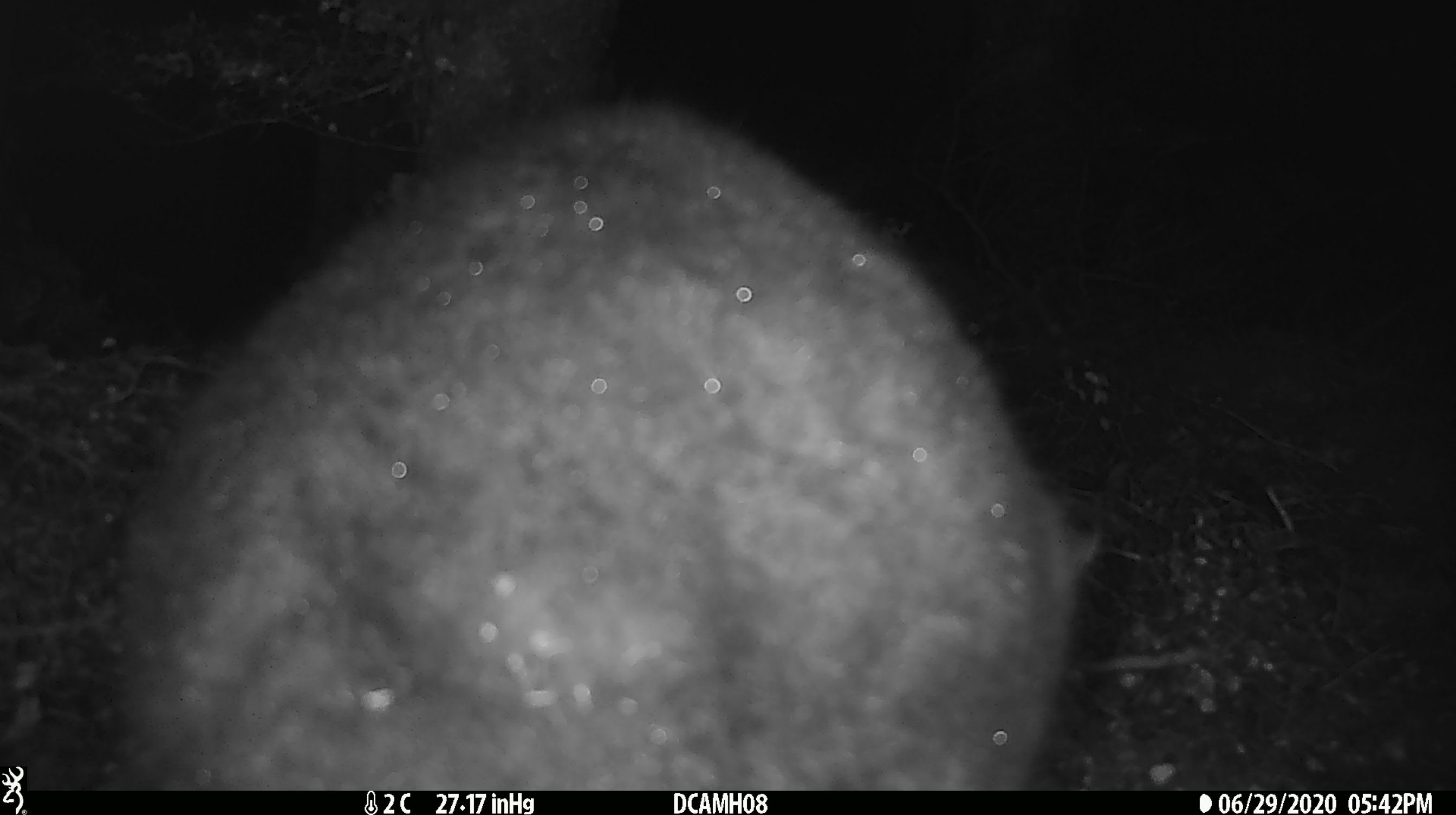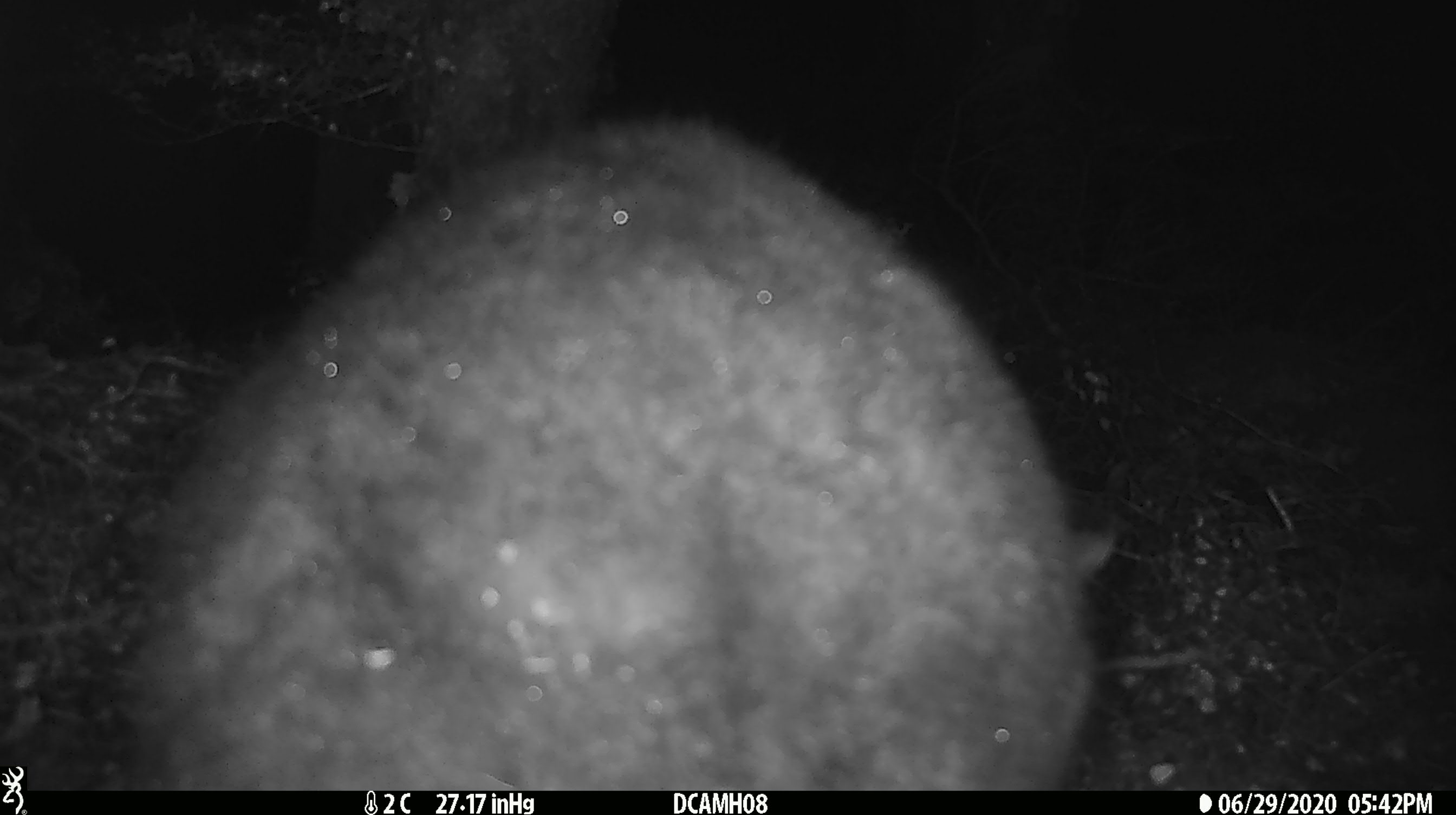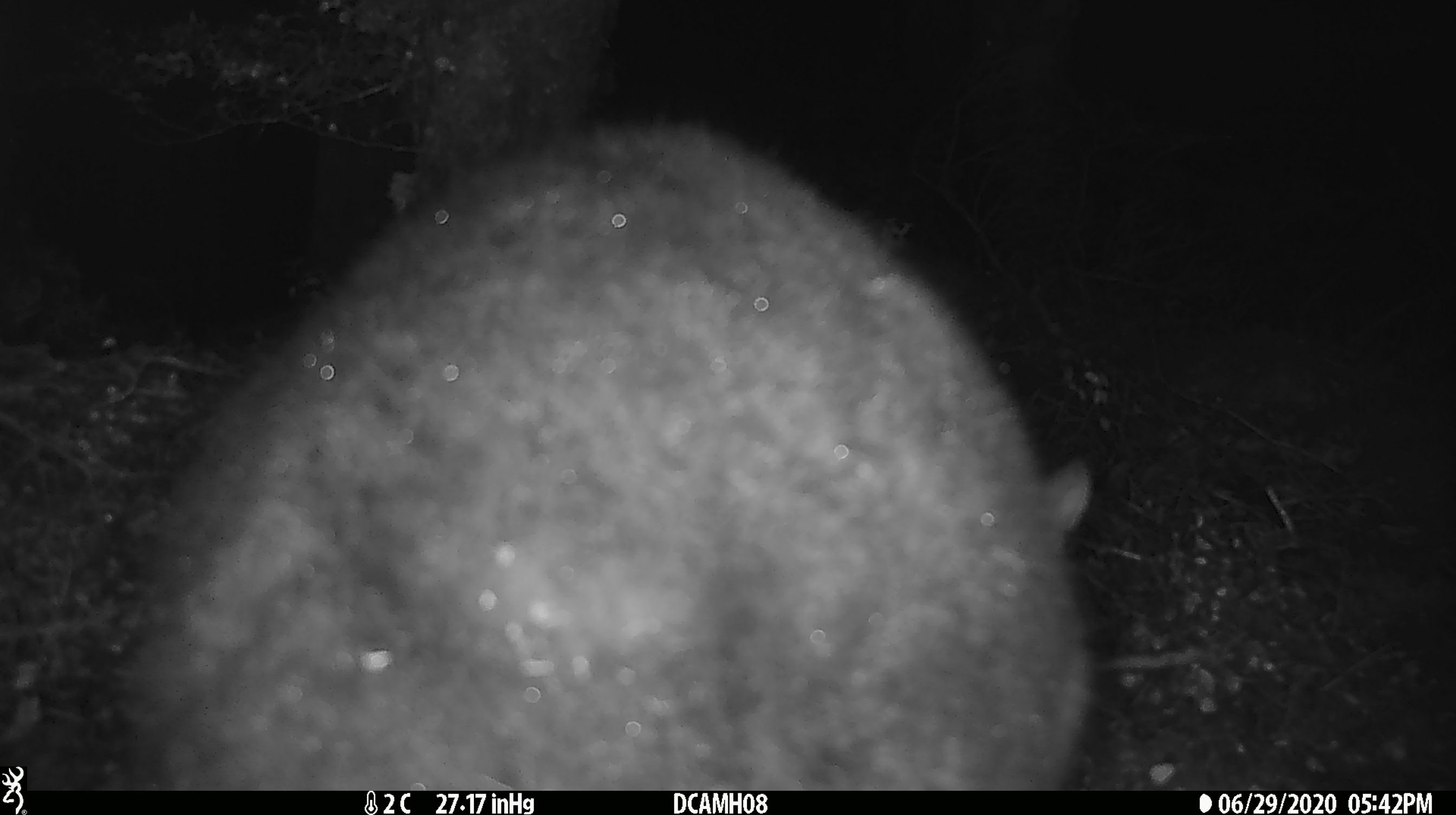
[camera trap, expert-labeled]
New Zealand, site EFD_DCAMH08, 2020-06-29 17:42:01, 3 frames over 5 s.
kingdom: Animalia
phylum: Chordata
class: Mammalia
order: Diprotodontia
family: Phalangeridae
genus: Trichosurus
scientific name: Trichosurus vulpecula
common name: common brushtail possum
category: possum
Possum (common brushtail possum) (Trichosurus vulpecula).